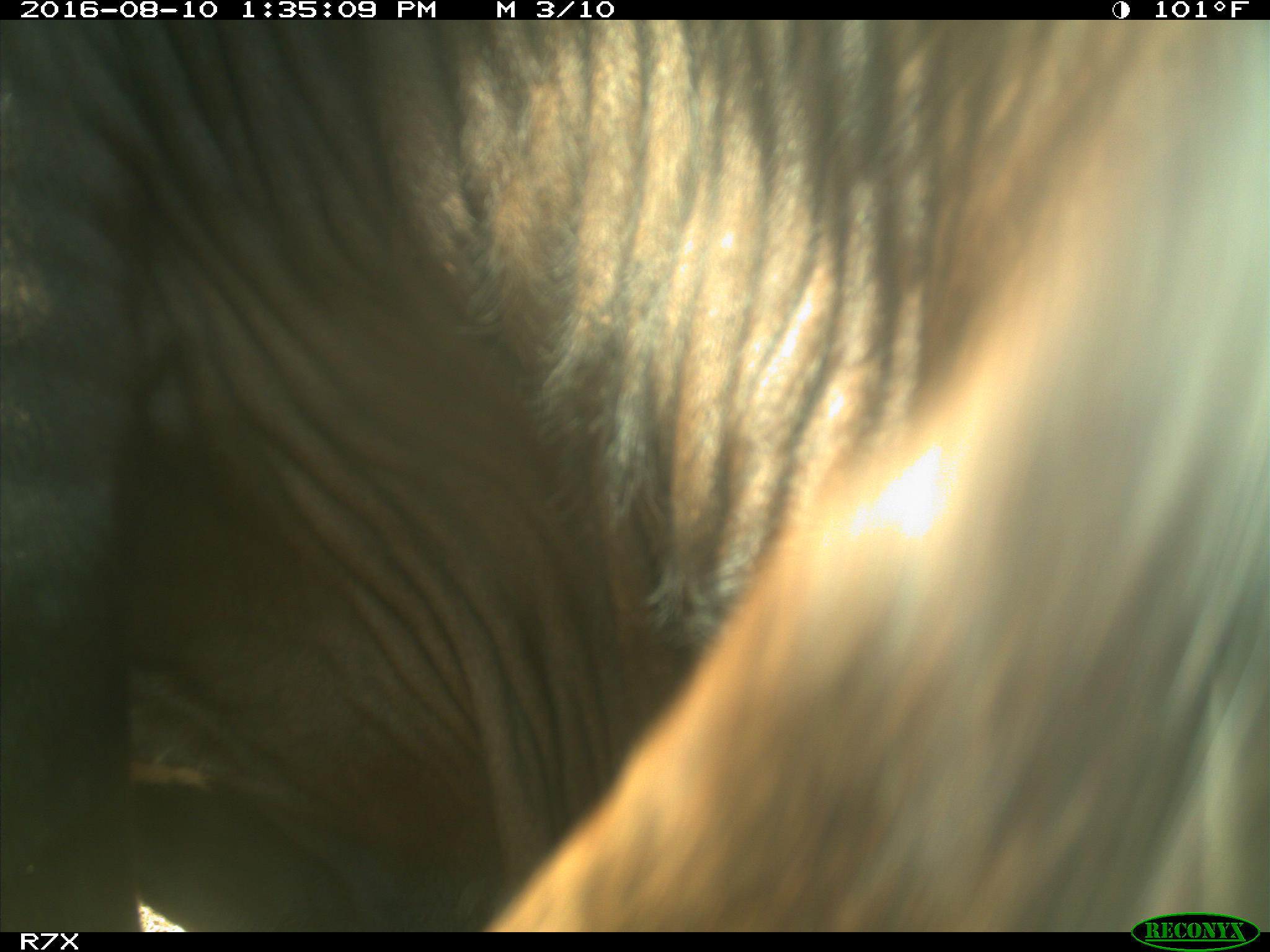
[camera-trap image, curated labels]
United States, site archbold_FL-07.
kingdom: Animalia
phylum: Chordata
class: Mammalia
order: Artiodactyla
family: Bovidae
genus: Bos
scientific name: Bos taurus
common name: domestic cow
Bos taurus (domestic cow).